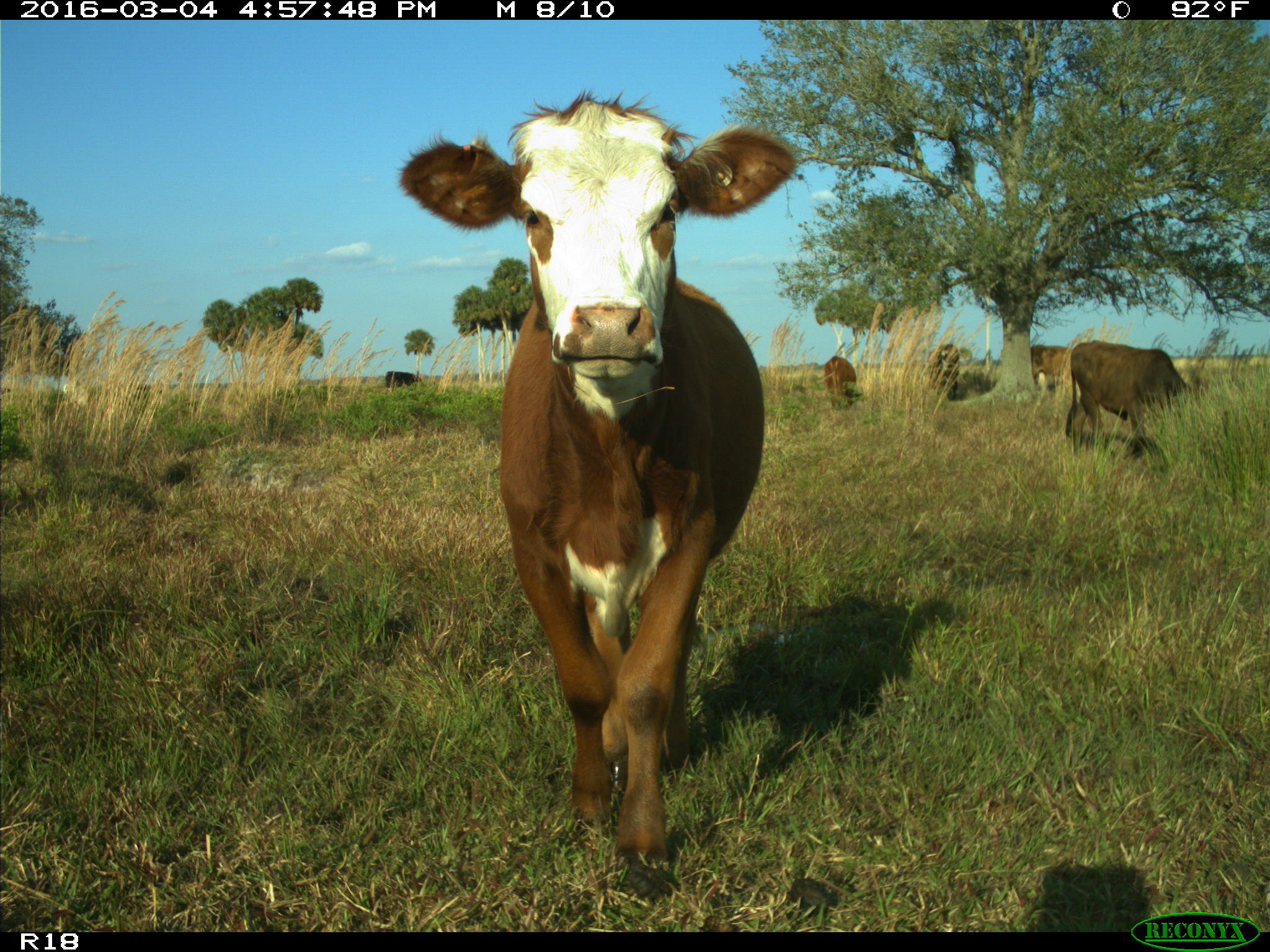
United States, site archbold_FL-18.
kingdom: Animalia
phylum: Chordata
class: Mammalia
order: Artiodactyla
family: Bovidae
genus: Bos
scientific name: Bos taurus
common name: domestic cow